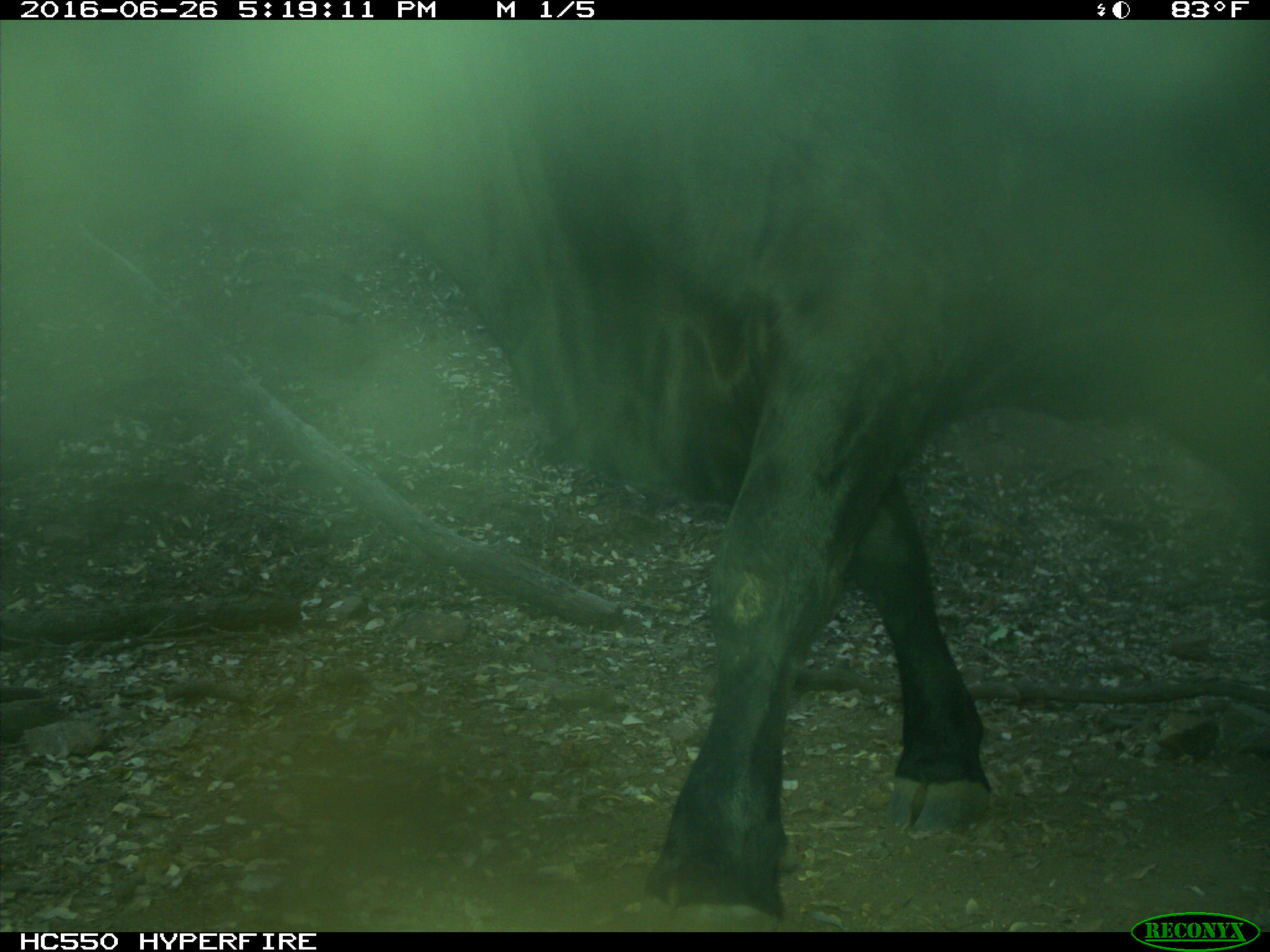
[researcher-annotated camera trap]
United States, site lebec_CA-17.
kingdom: Animalia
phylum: Chordata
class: Mammalia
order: Artiodactyla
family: Bovidae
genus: Bos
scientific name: Bos taurus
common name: domestic cow